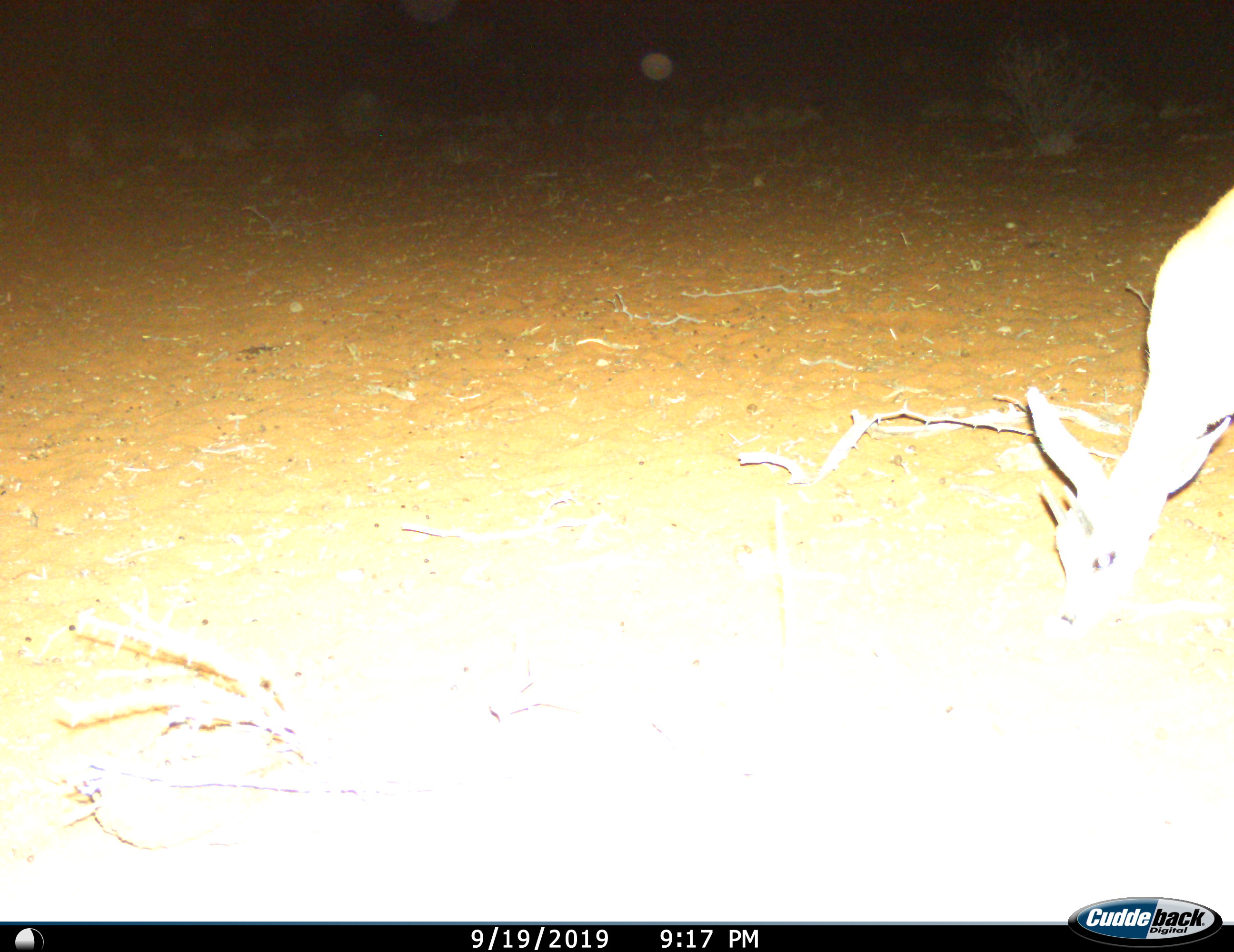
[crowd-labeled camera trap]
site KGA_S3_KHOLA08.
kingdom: Animalia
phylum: Chordata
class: Mammalia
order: Artiodactyla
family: Bovidae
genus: Raphicerus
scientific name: Raphicerus campestris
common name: steenbok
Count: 1.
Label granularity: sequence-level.